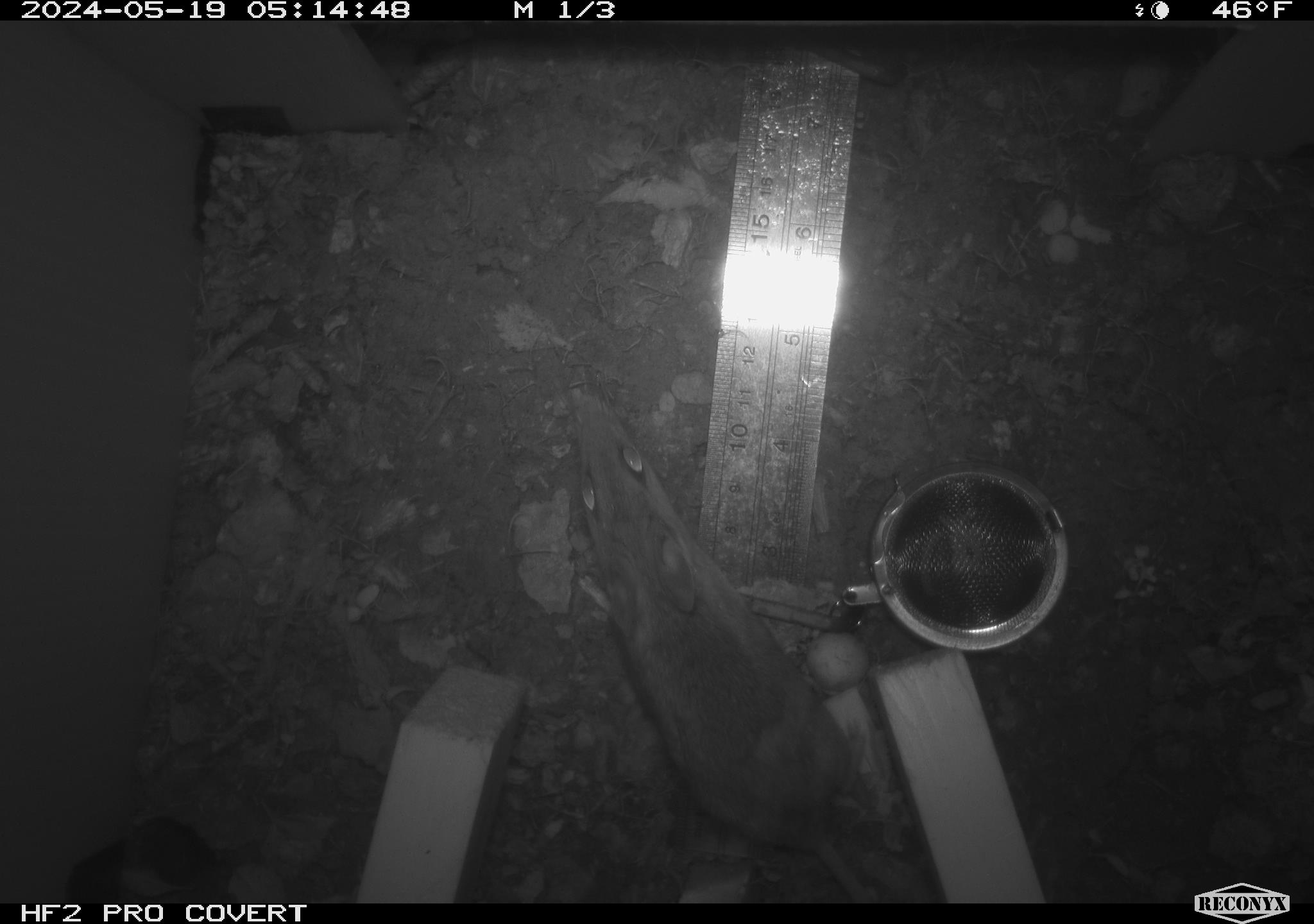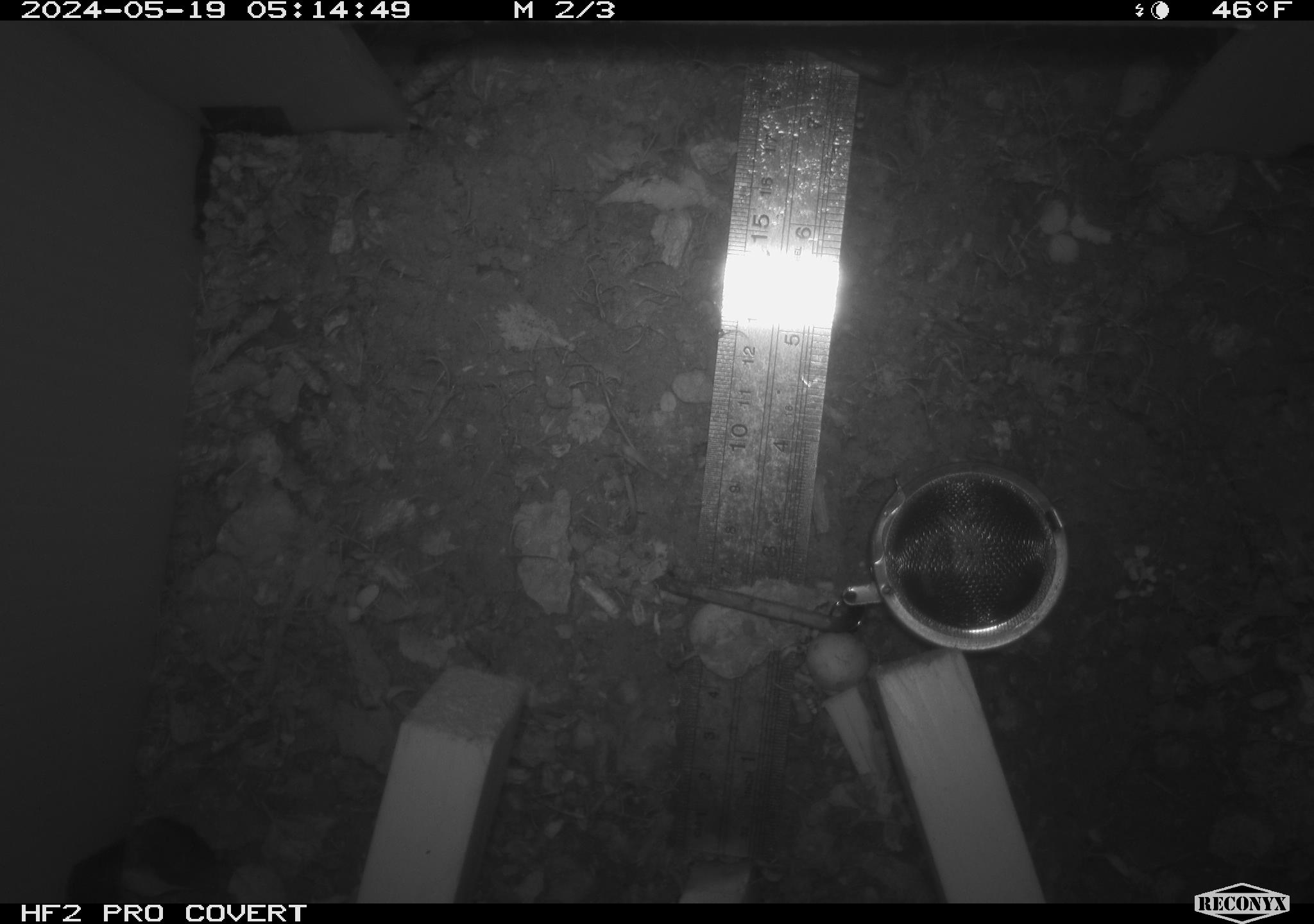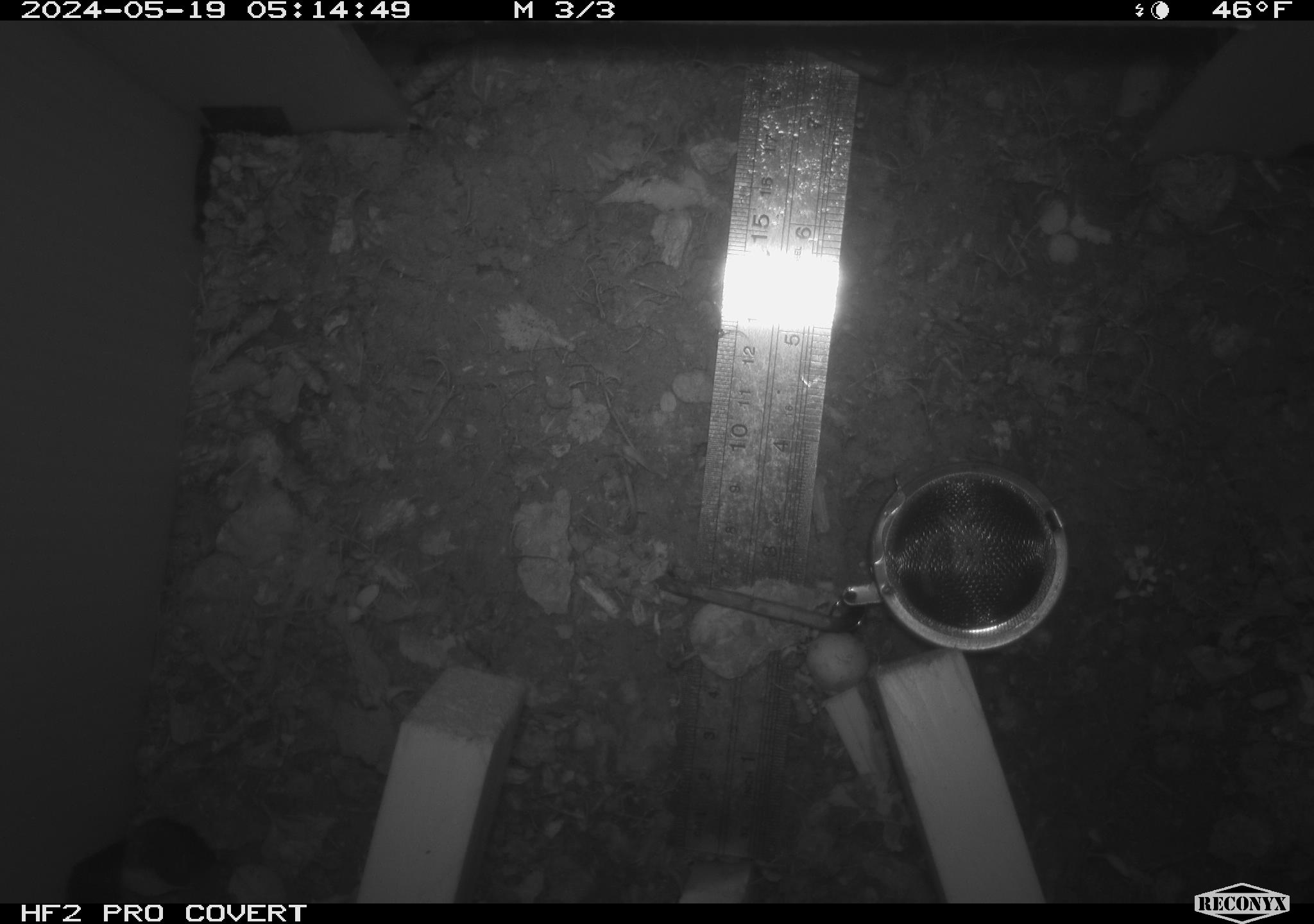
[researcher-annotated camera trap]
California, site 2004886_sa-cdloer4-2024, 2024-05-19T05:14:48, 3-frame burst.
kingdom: Animalia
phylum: Chordata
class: Mammalia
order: Rodentia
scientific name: Rodentia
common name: mouse species